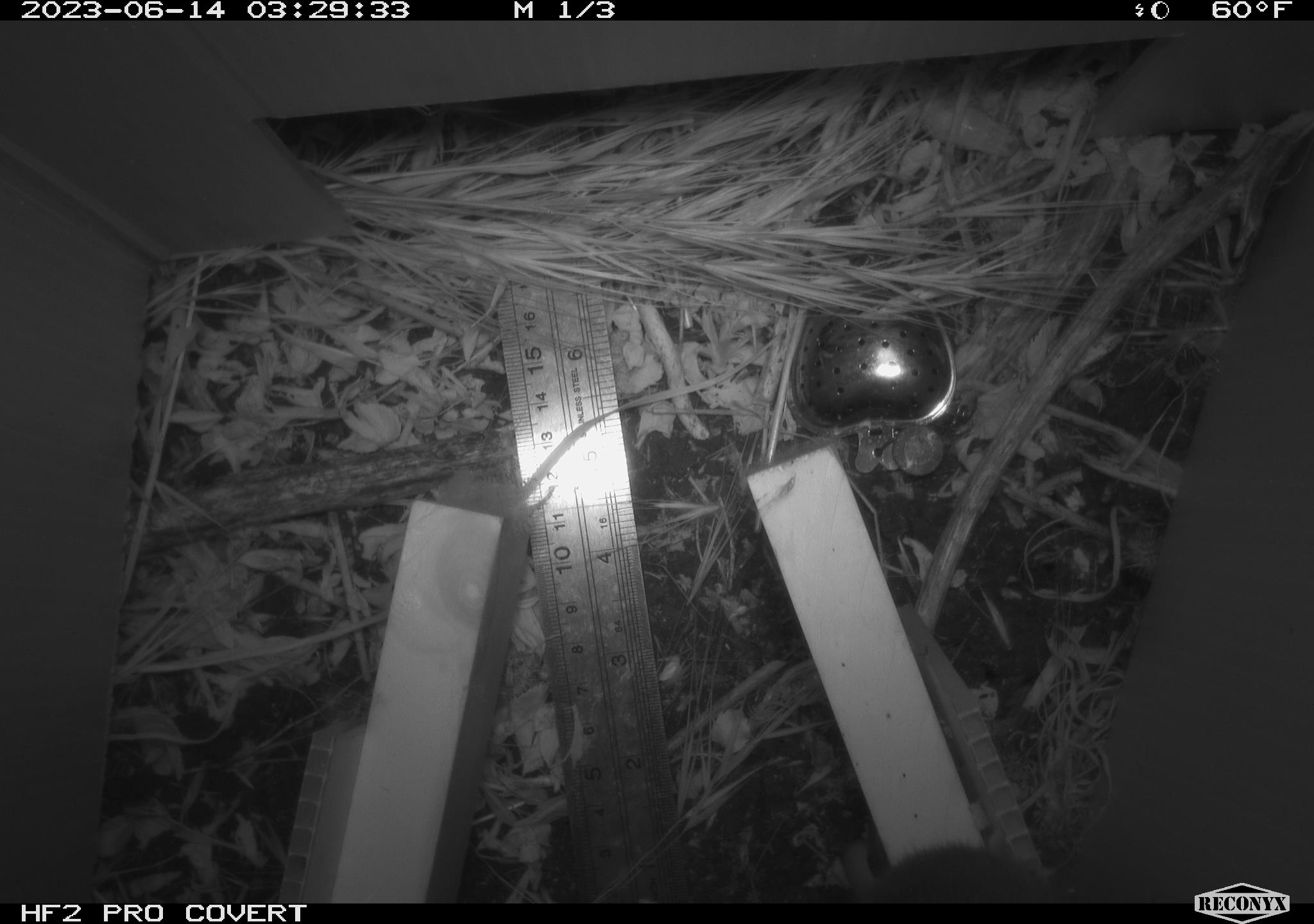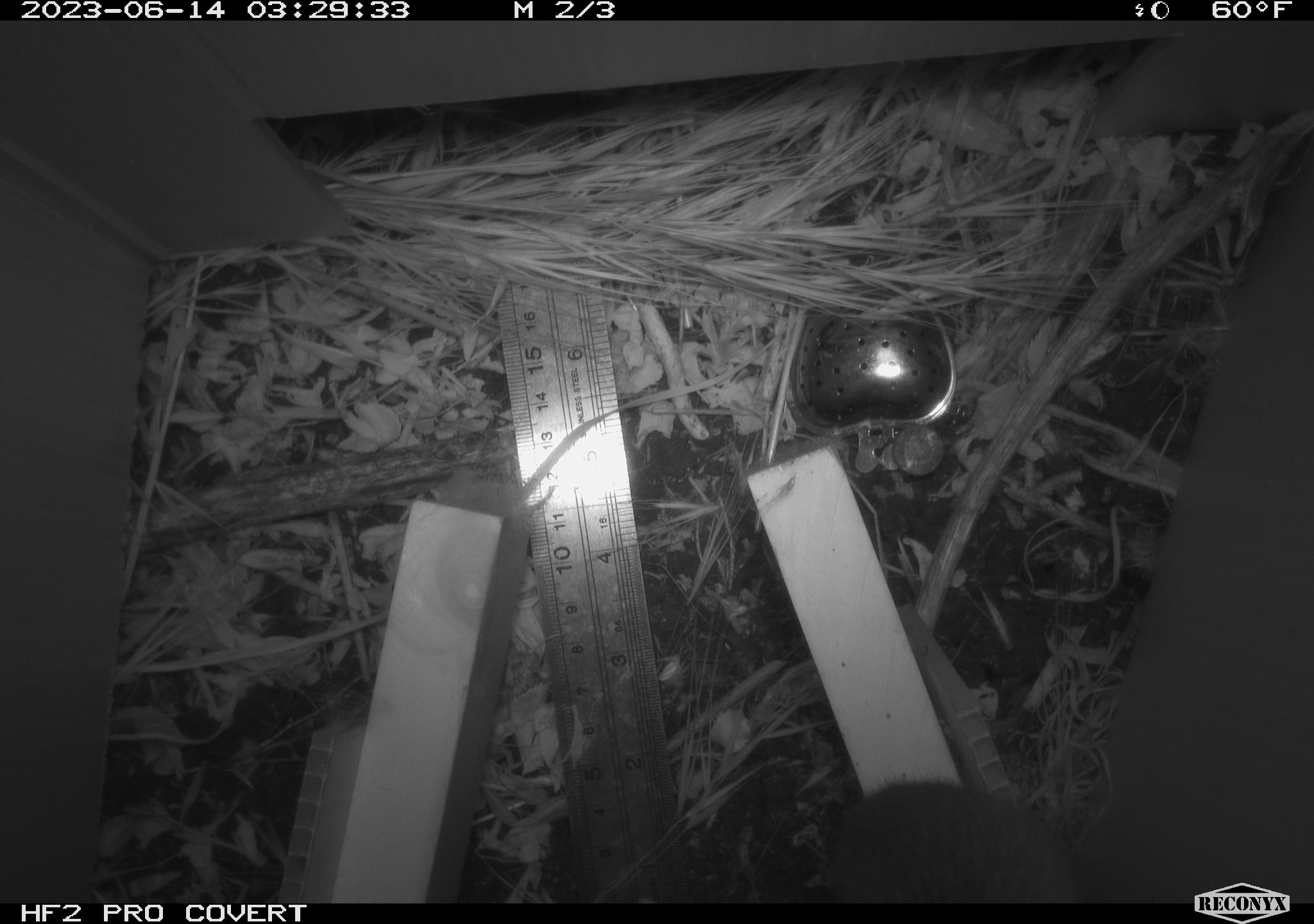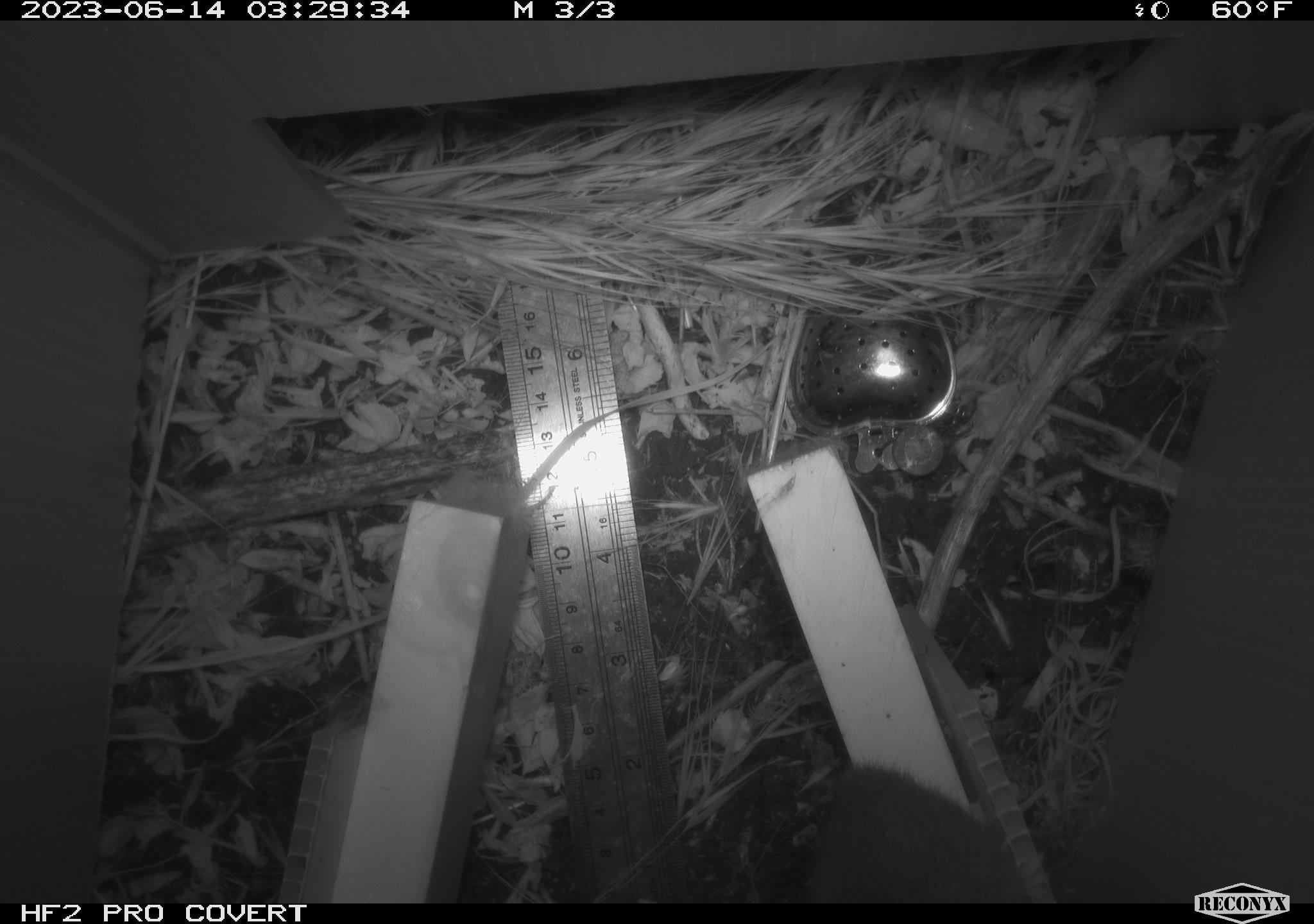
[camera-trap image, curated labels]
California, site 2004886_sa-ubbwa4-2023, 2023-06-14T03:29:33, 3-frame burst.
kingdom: Animalia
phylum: Chordata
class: Mammalia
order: Rodentia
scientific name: Rodentia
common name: mouse species